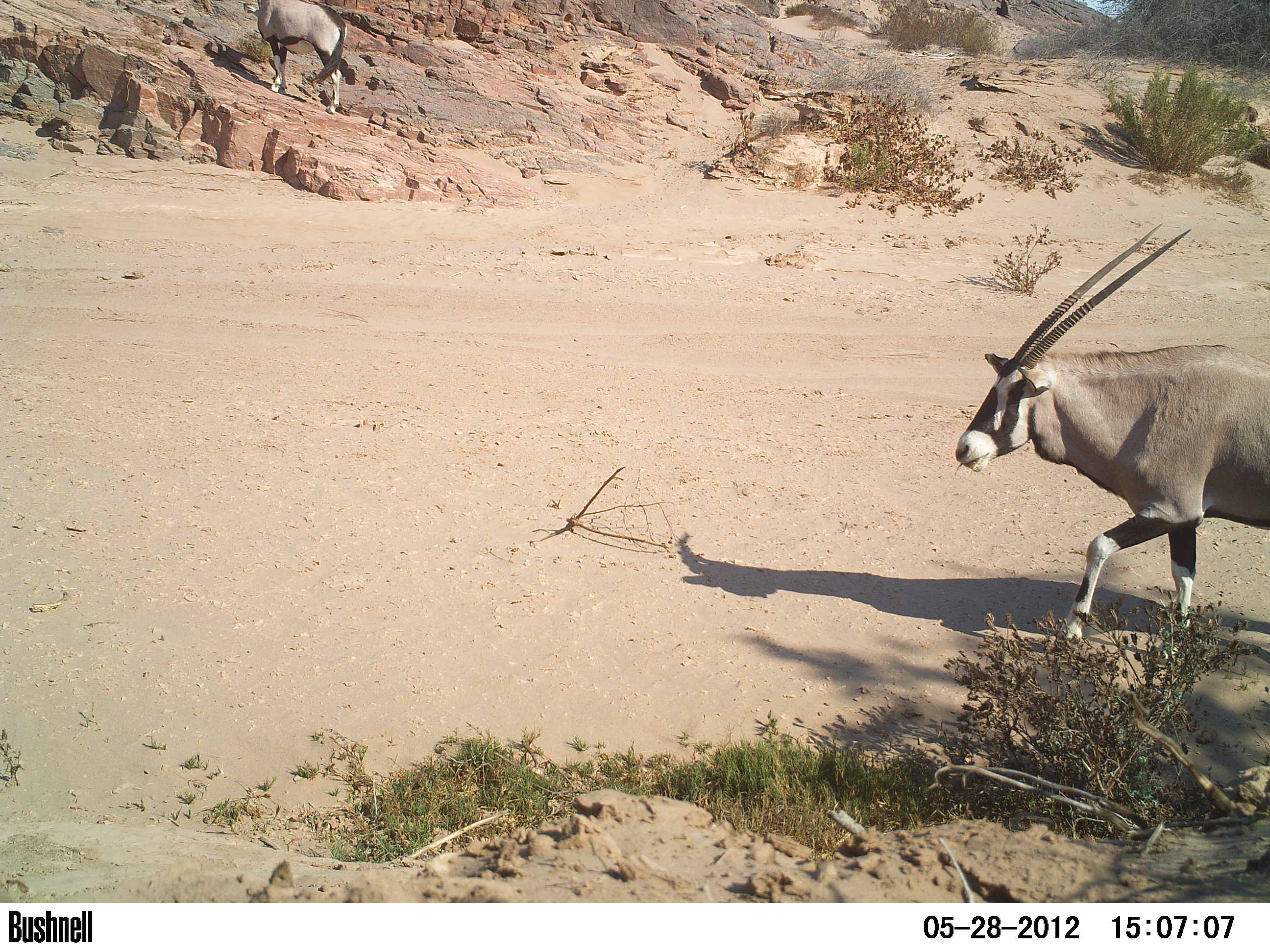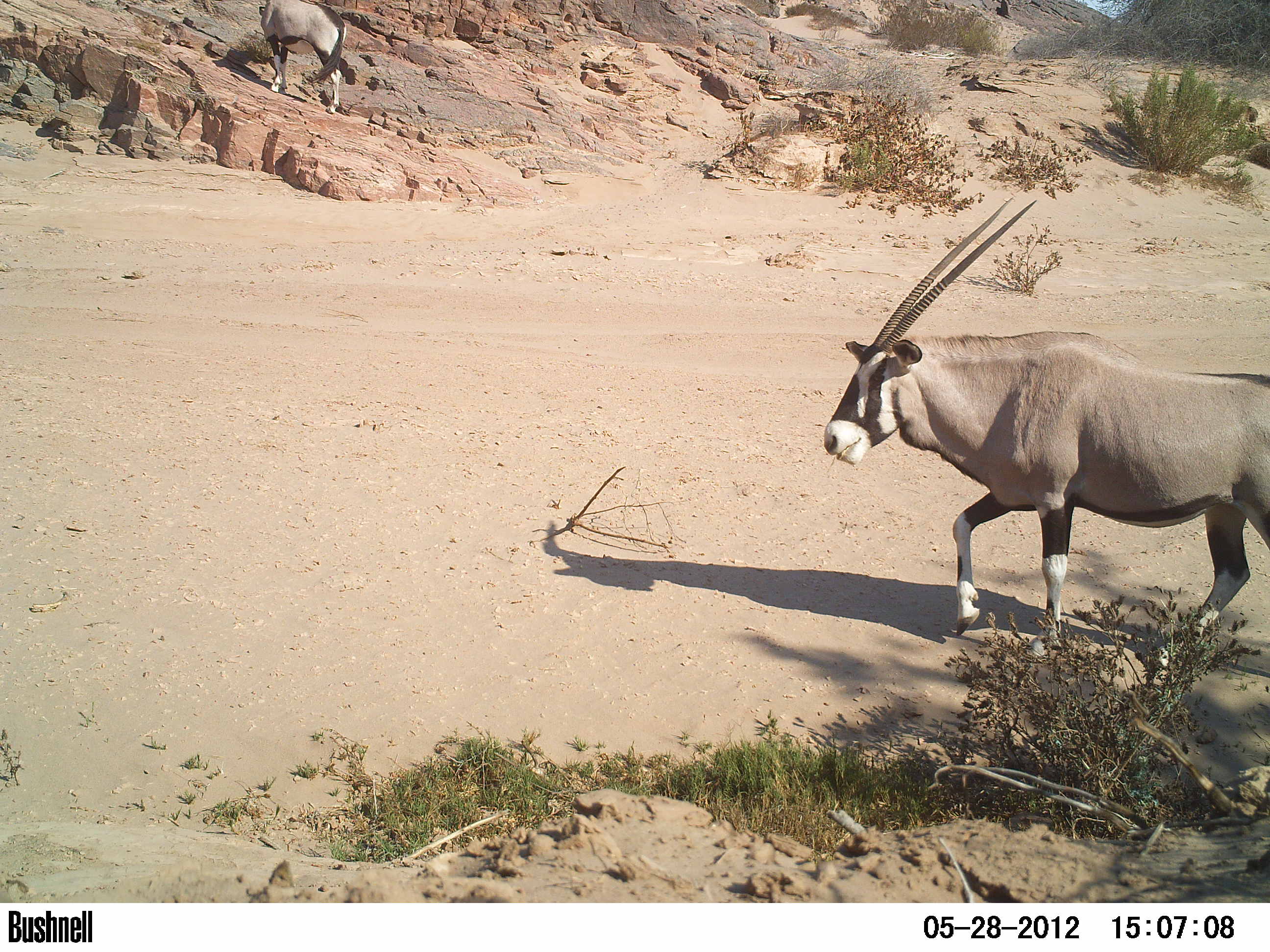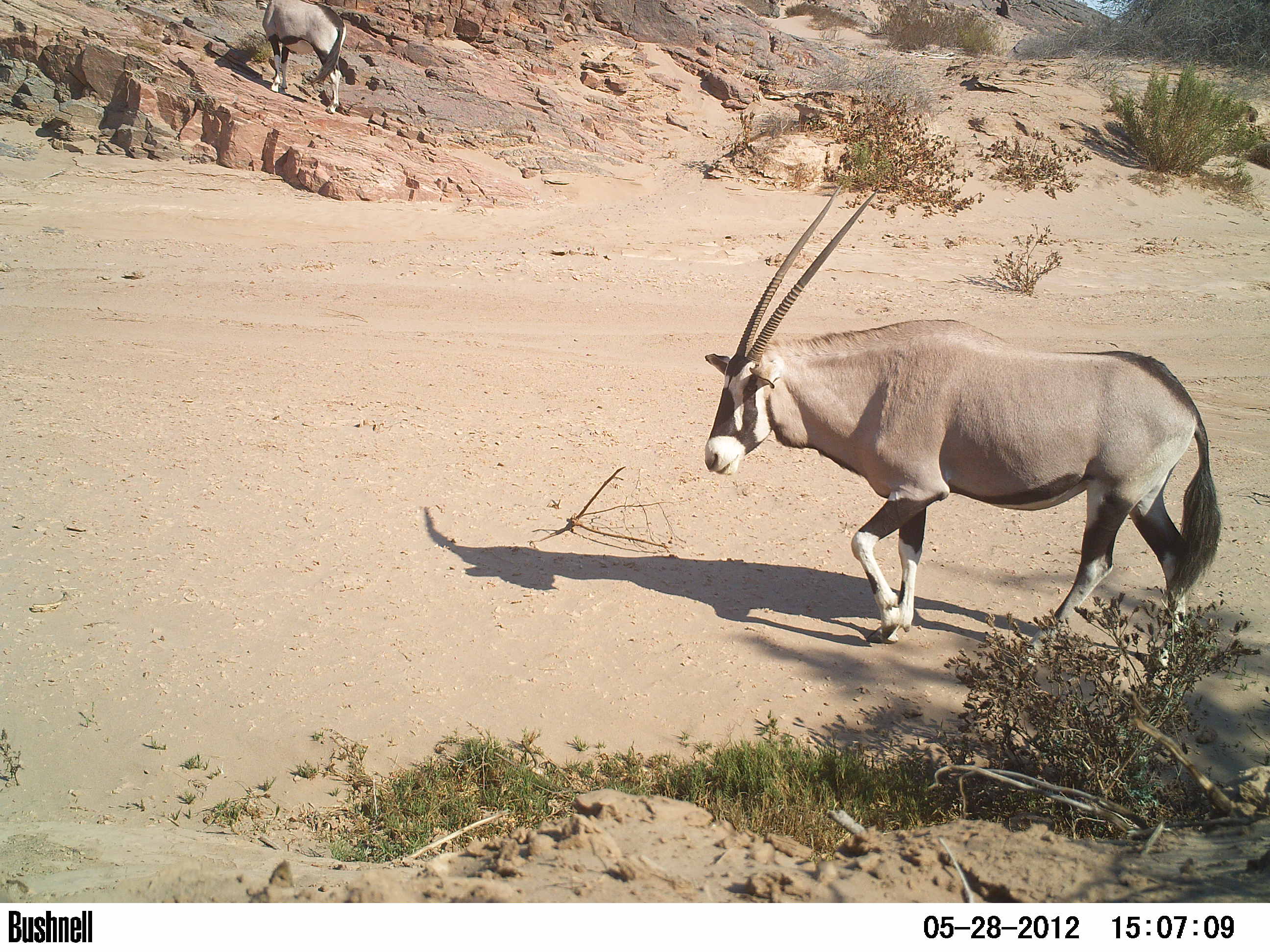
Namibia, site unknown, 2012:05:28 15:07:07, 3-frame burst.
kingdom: Animalia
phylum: Chordata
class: Mammalia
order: Artiodactyla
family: Bovidae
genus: Oryx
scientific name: Oryx gazella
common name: gemsbok